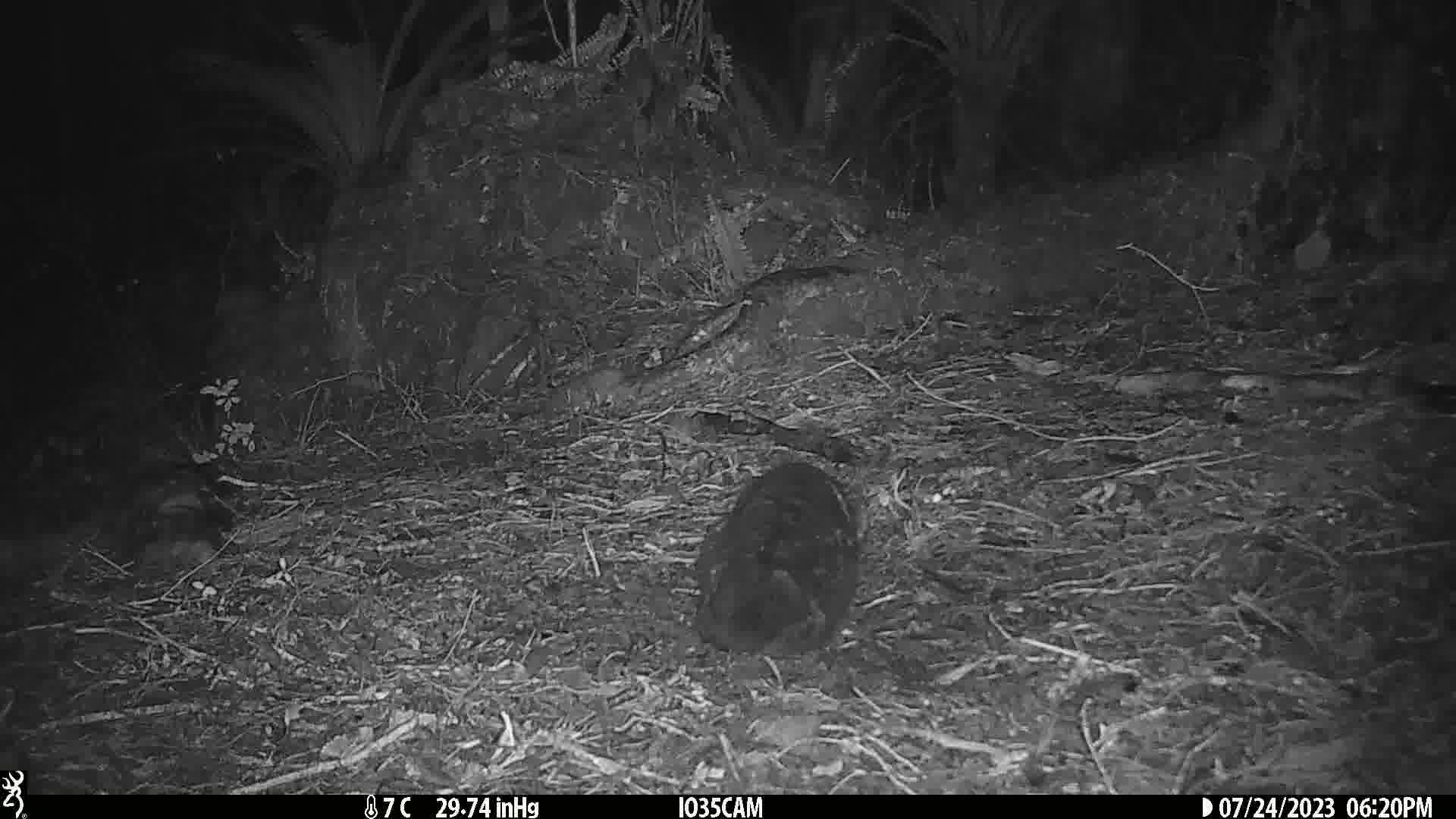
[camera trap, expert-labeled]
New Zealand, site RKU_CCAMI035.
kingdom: Animalia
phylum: Chordata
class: Mammalia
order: Carnivora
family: Felidae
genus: Felis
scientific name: Felis catus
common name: domestic cat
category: cat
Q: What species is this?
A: Cat (domestic cat) (Felis catus).